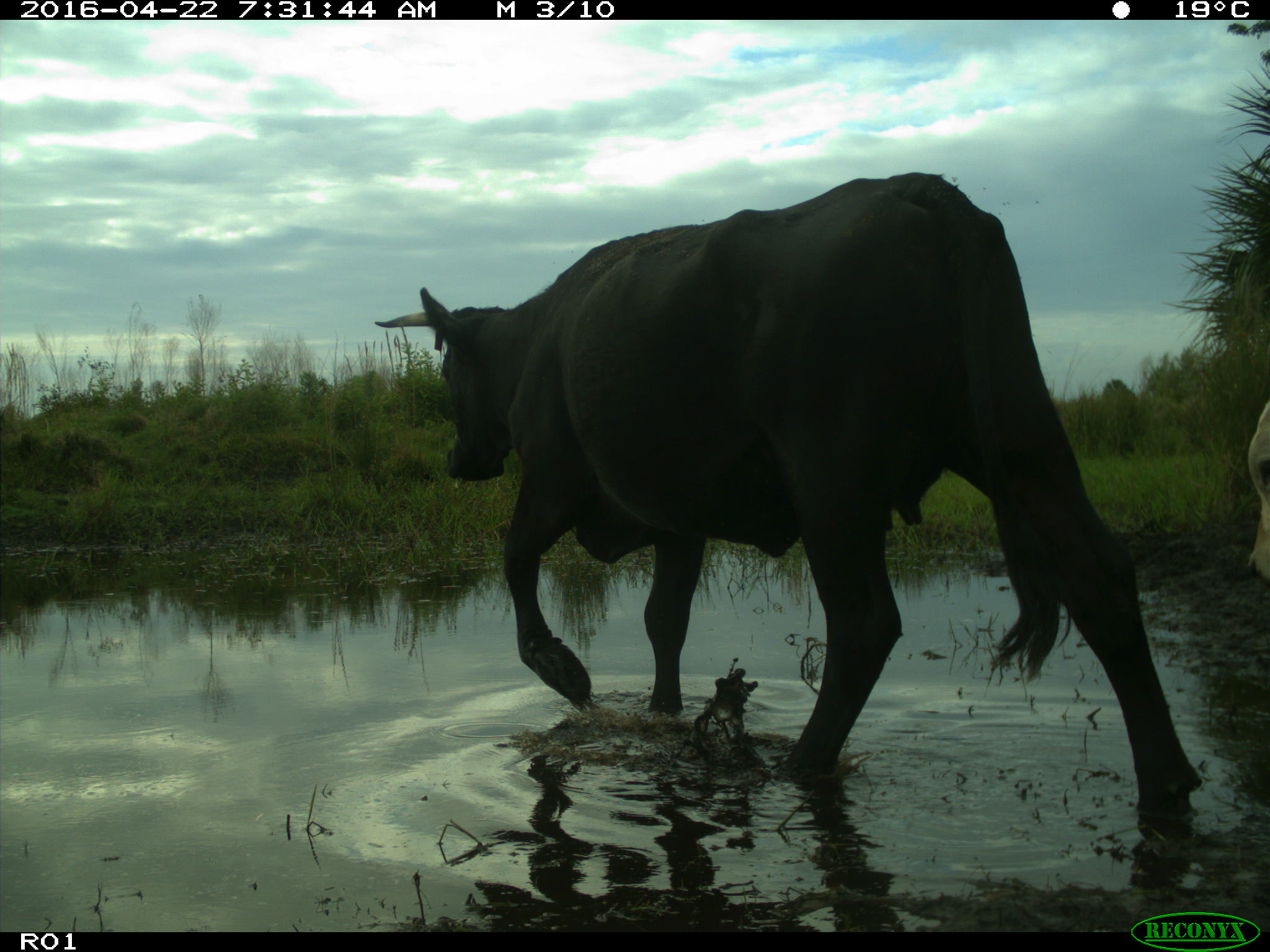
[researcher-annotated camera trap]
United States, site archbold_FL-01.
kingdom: Animalia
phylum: Chordata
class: Mammalia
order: Artiodactyla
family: Bovidae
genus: Bos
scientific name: Bos taurus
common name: domestic cow